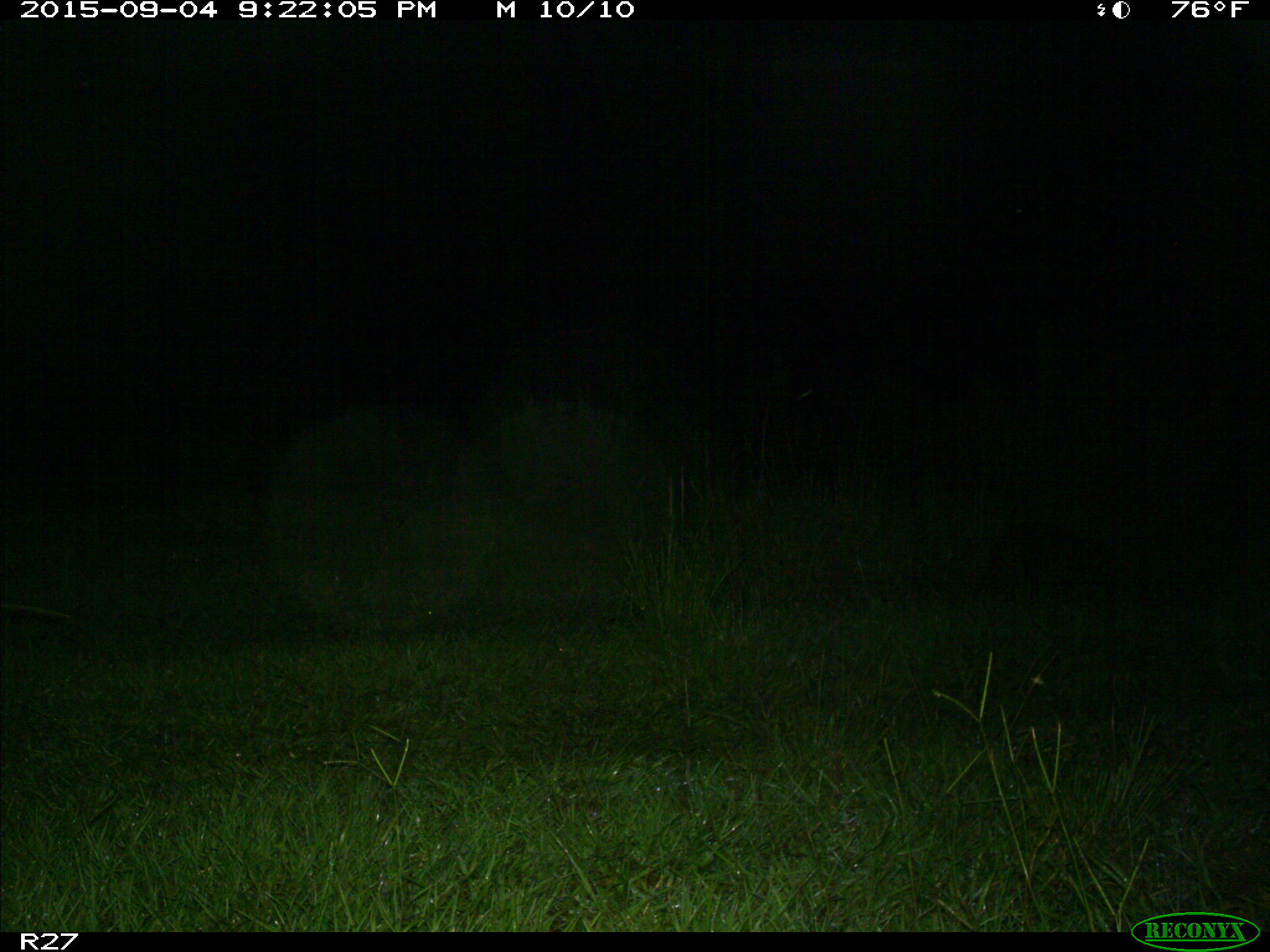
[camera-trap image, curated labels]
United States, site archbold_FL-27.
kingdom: Animalia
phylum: Chordata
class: Mammalia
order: Carnivora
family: Procyonidae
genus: Procyon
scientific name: Procyon lotor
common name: common raccoon